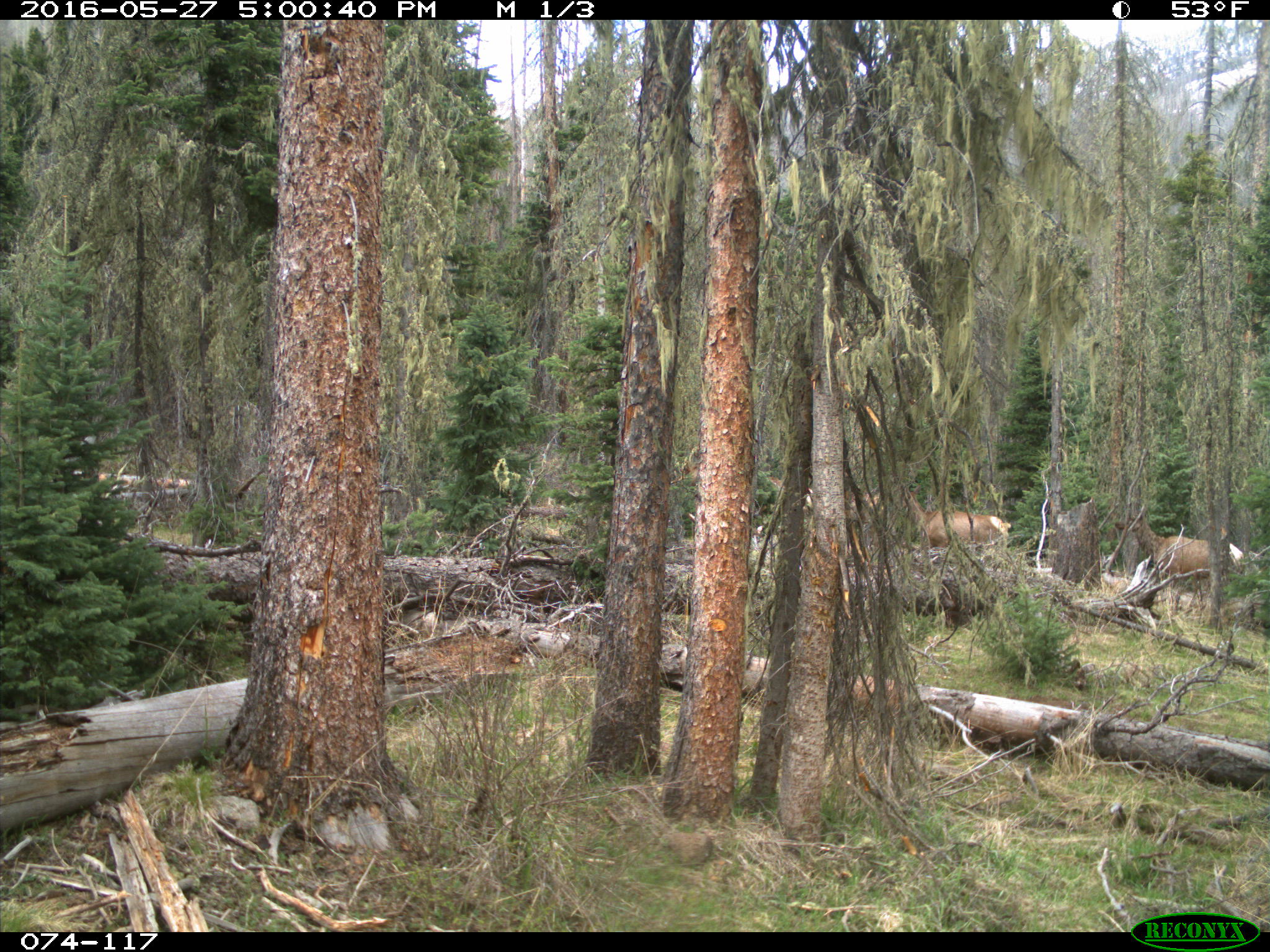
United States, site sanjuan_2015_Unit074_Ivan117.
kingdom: Animalia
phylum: Chordata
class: Mammalia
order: Artiodactyla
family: Cervidae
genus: Cervus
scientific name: Cervus elaphus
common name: red deer